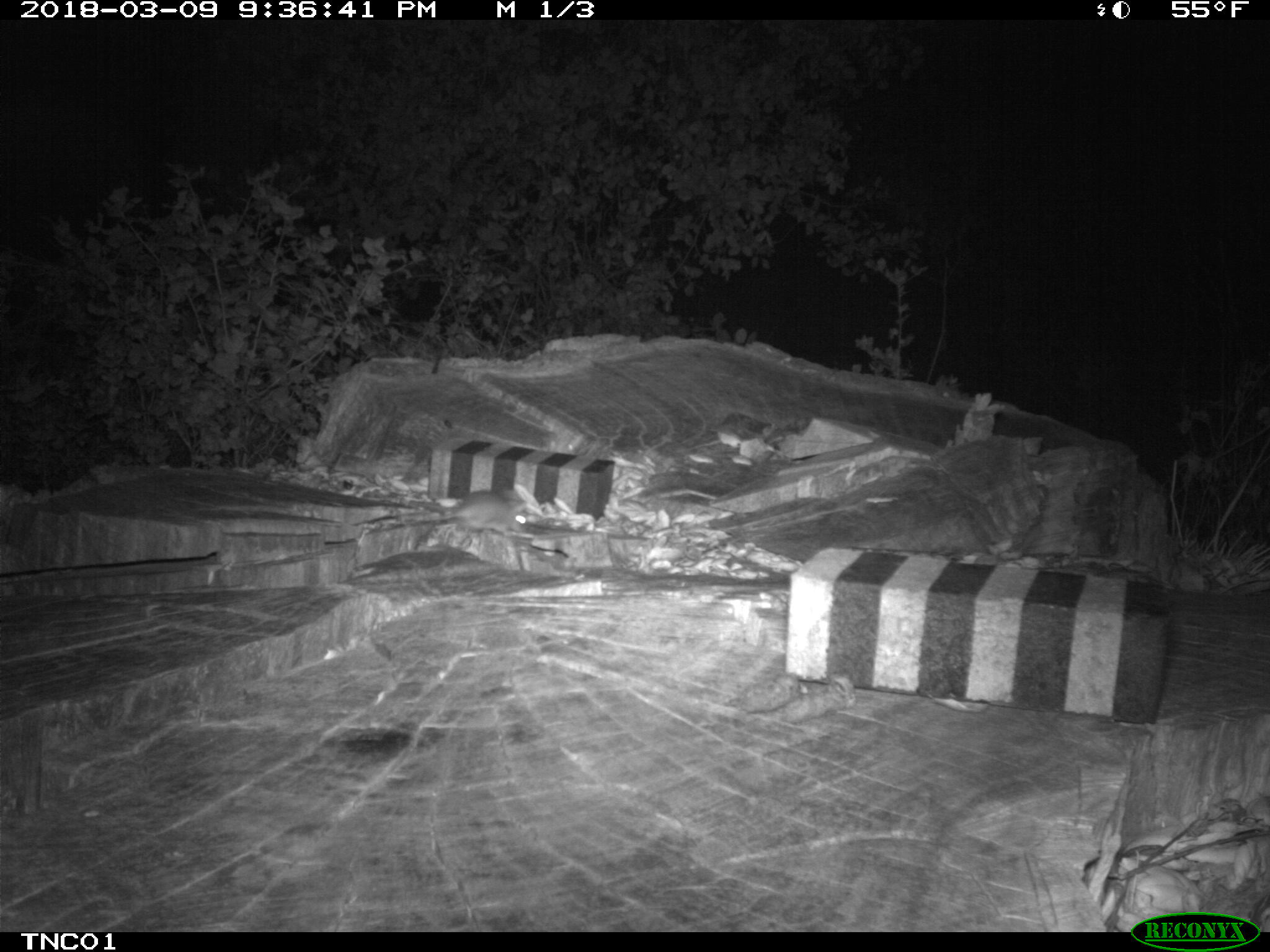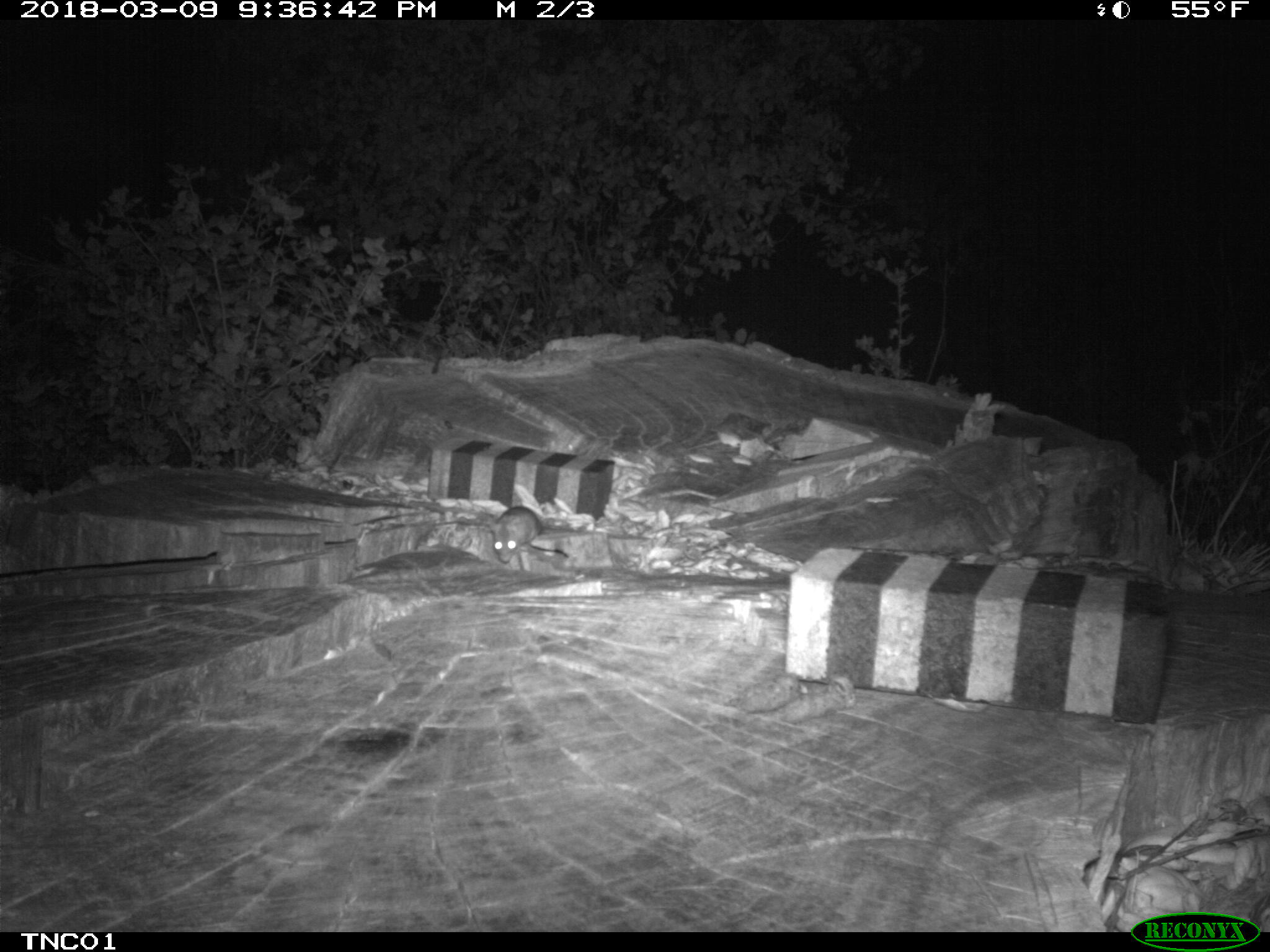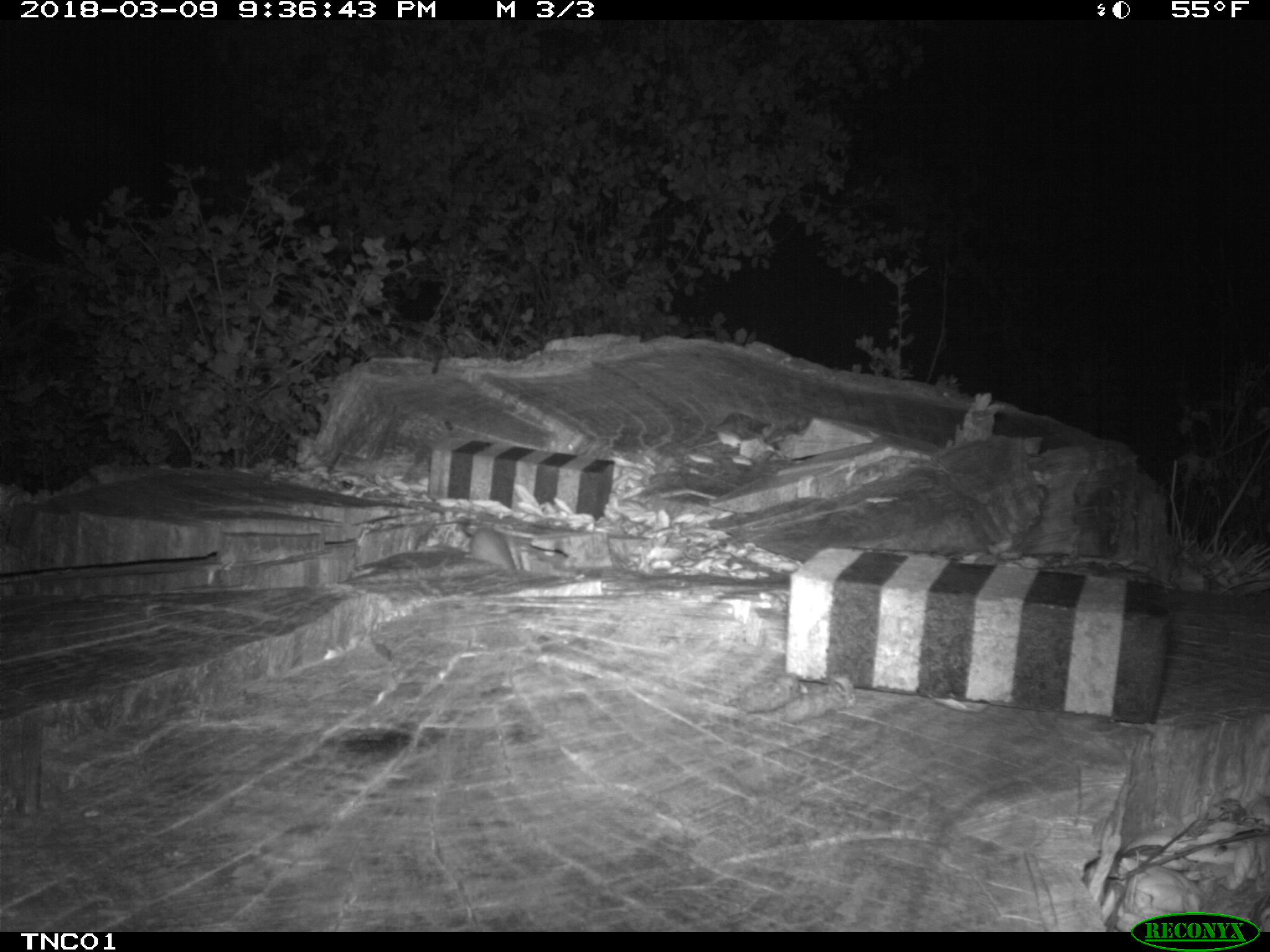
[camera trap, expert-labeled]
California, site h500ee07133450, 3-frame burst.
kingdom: Animalia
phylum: Chordata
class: Mammalia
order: Rodentia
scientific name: Rodentia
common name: rodent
Rodent (Rodentia).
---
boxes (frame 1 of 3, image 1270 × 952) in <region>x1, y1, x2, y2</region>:
rodent: <region>411, 490, 528, 536</region>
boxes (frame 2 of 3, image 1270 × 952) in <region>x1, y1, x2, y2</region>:
rodent: <region>484, 506, 572, 564</region>